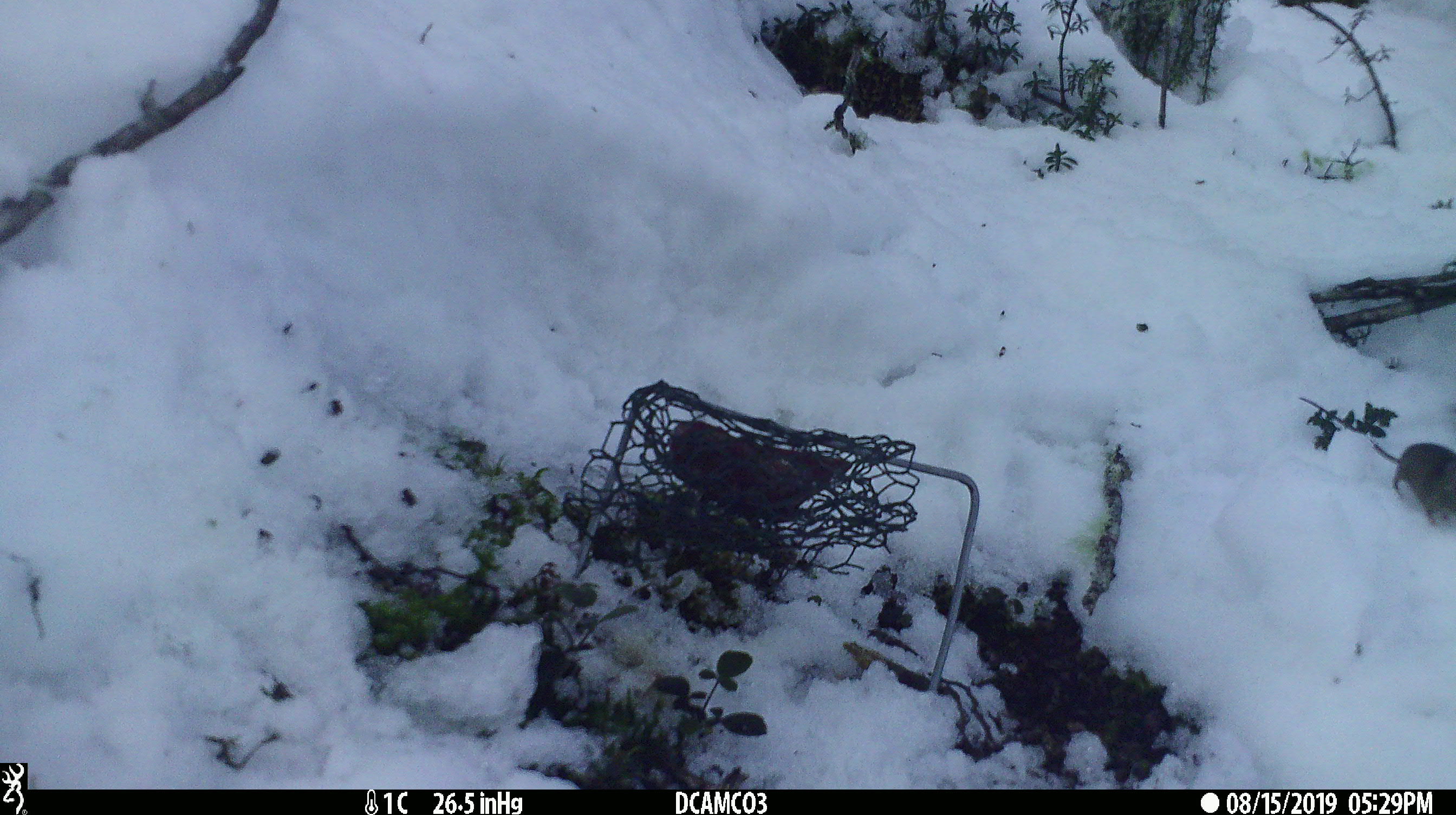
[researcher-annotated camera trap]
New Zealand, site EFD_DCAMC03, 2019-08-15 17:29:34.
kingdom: Animalia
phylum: Chordata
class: Mammalia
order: Rodentia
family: Muridae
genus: Mus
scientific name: Mus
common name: mouse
Mouse (Mus).